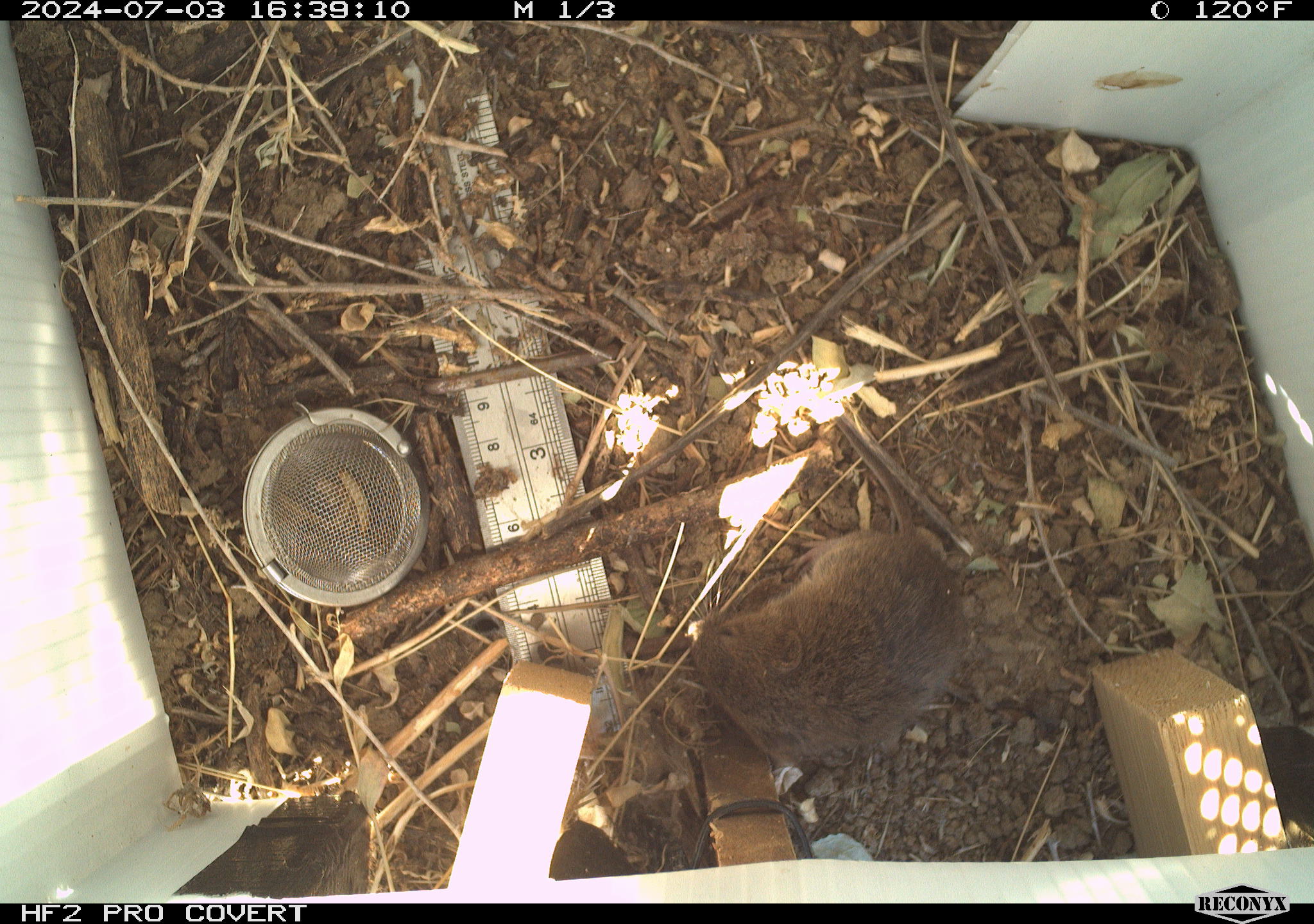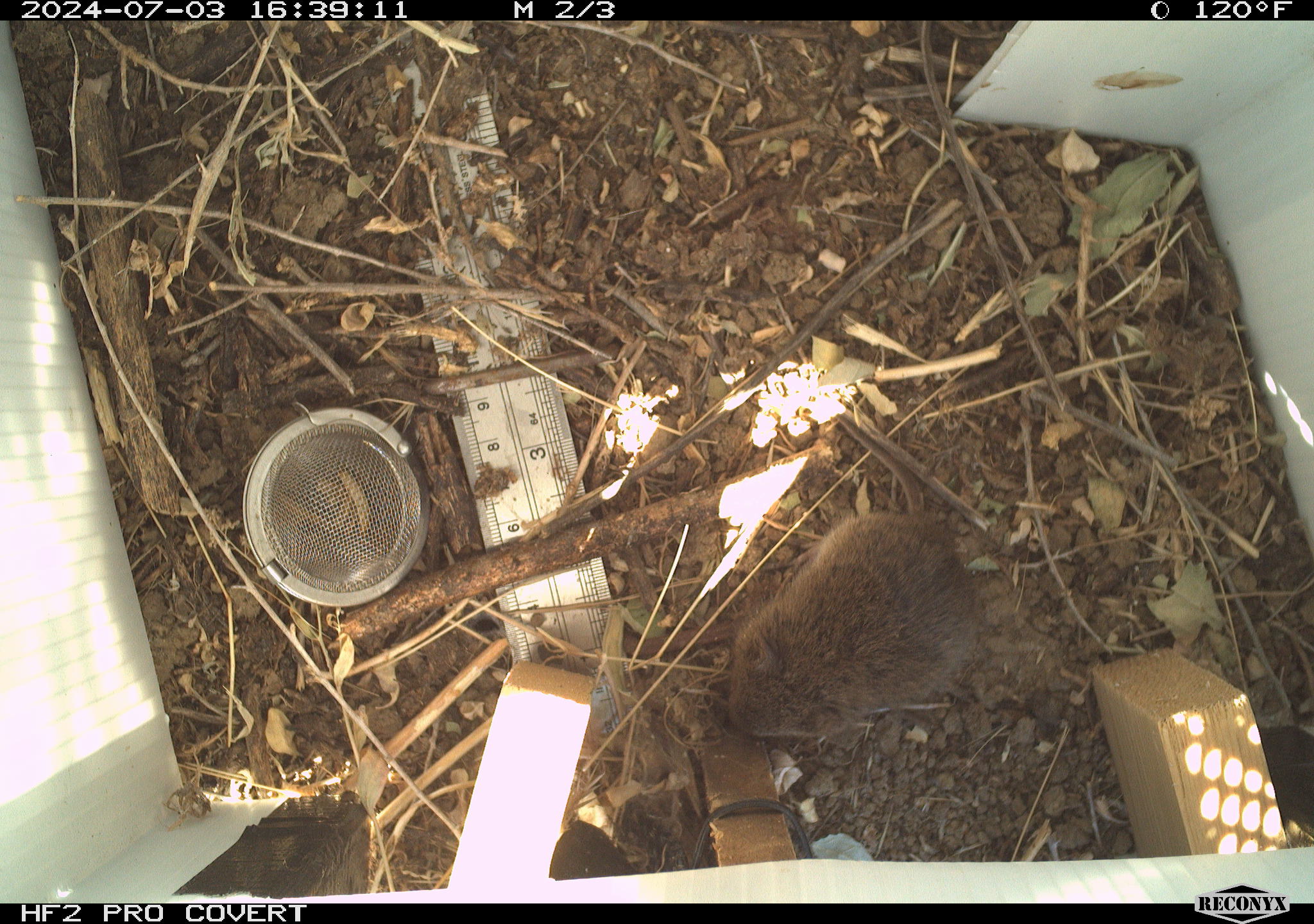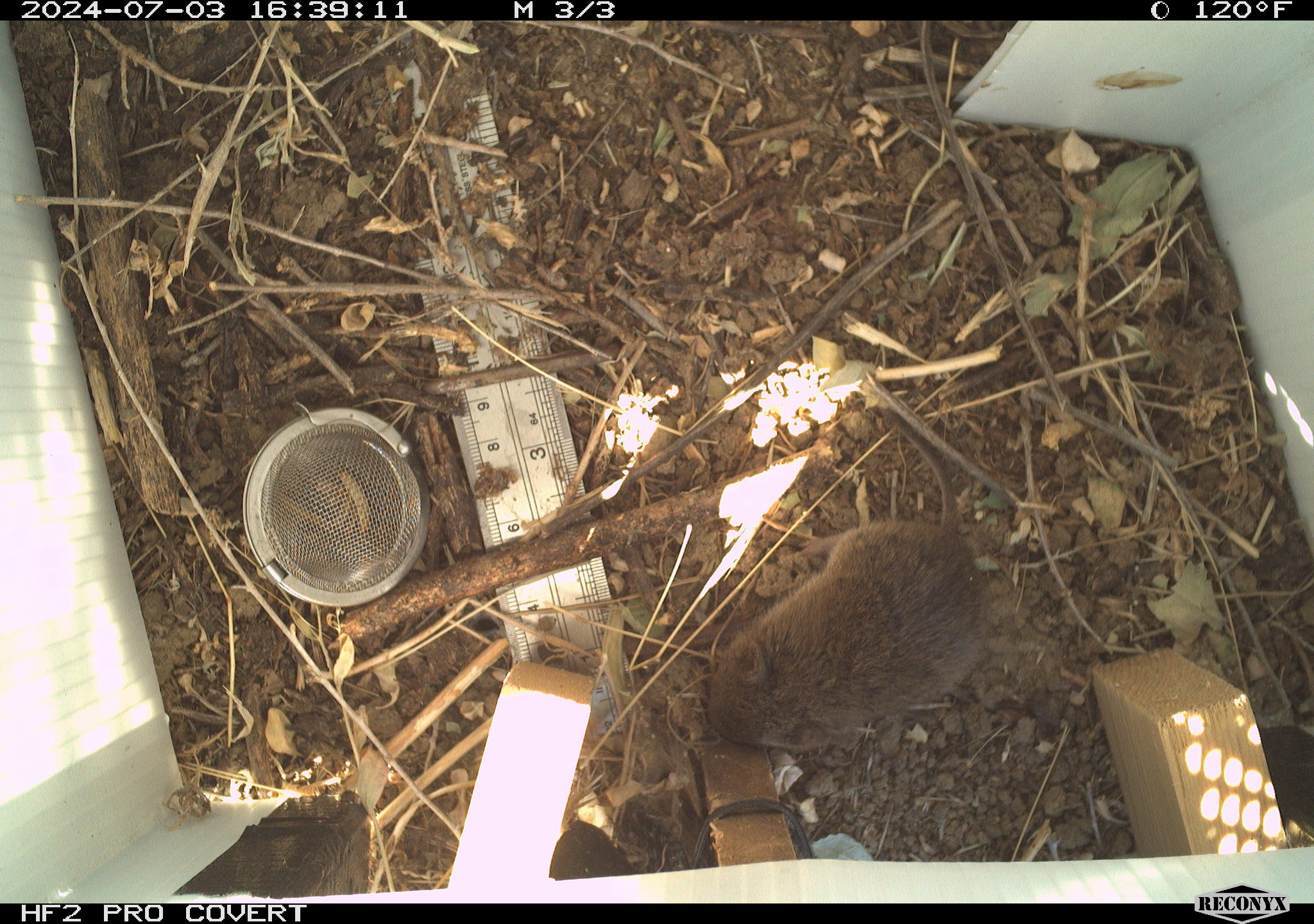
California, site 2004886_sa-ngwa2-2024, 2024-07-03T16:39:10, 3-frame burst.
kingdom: Animalia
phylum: Chordata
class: Mammalia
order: Rodentia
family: Cricetidae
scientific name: Arvicolinae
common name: voles, lemmings, and muskrats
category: arvicolinae subfamily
Arvicolinae subfamily (voles, lemmings, and muskrats) (Arvicolinae).